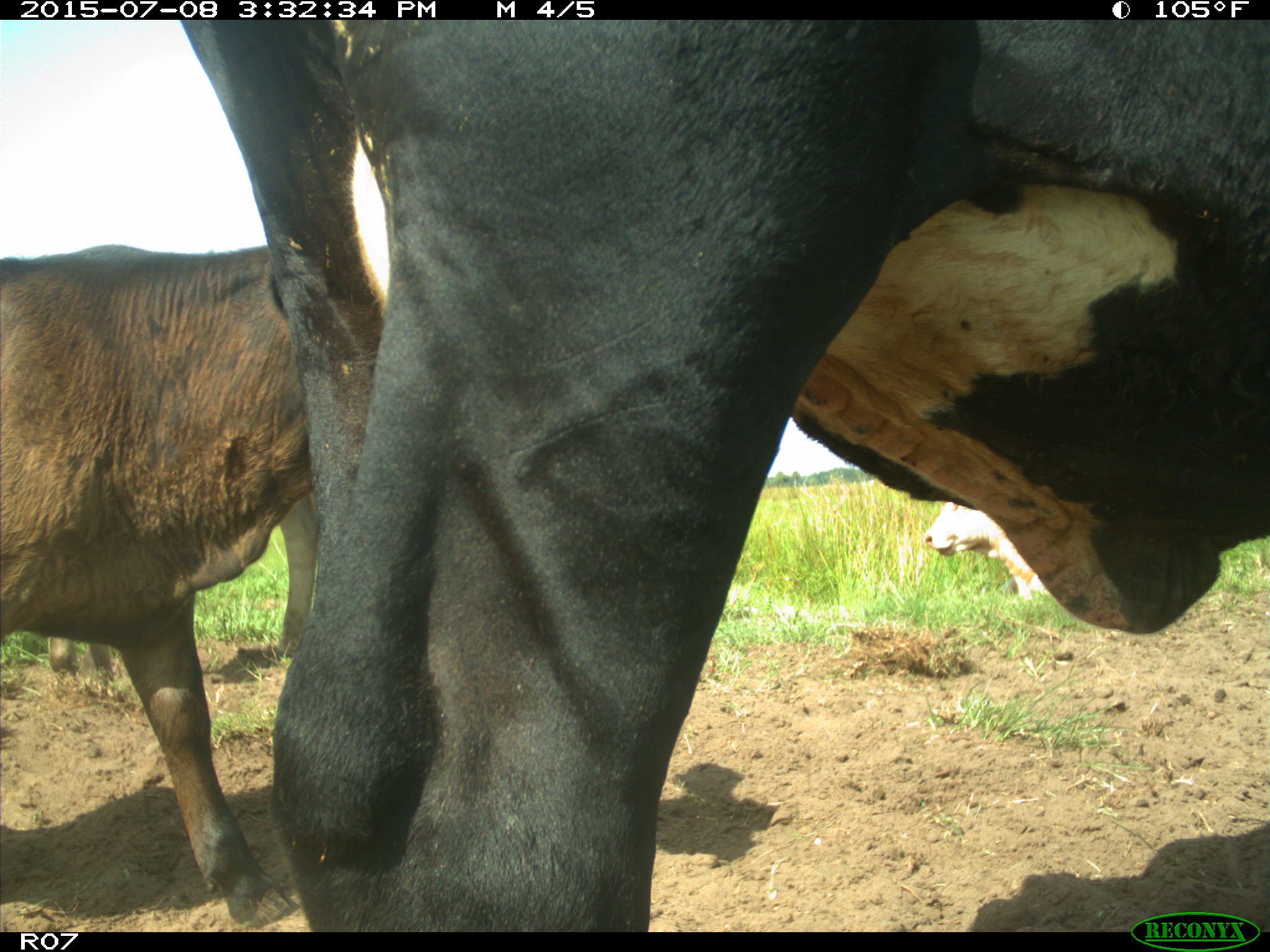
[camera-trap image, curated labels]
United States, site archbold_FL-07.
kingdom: Animalia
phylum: Chordata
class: Mammalia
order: Artiodactyla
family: Bovidae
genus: Bos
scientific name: Bos taurus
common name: domestic cow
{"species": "Bos taurus (domestic cow)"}